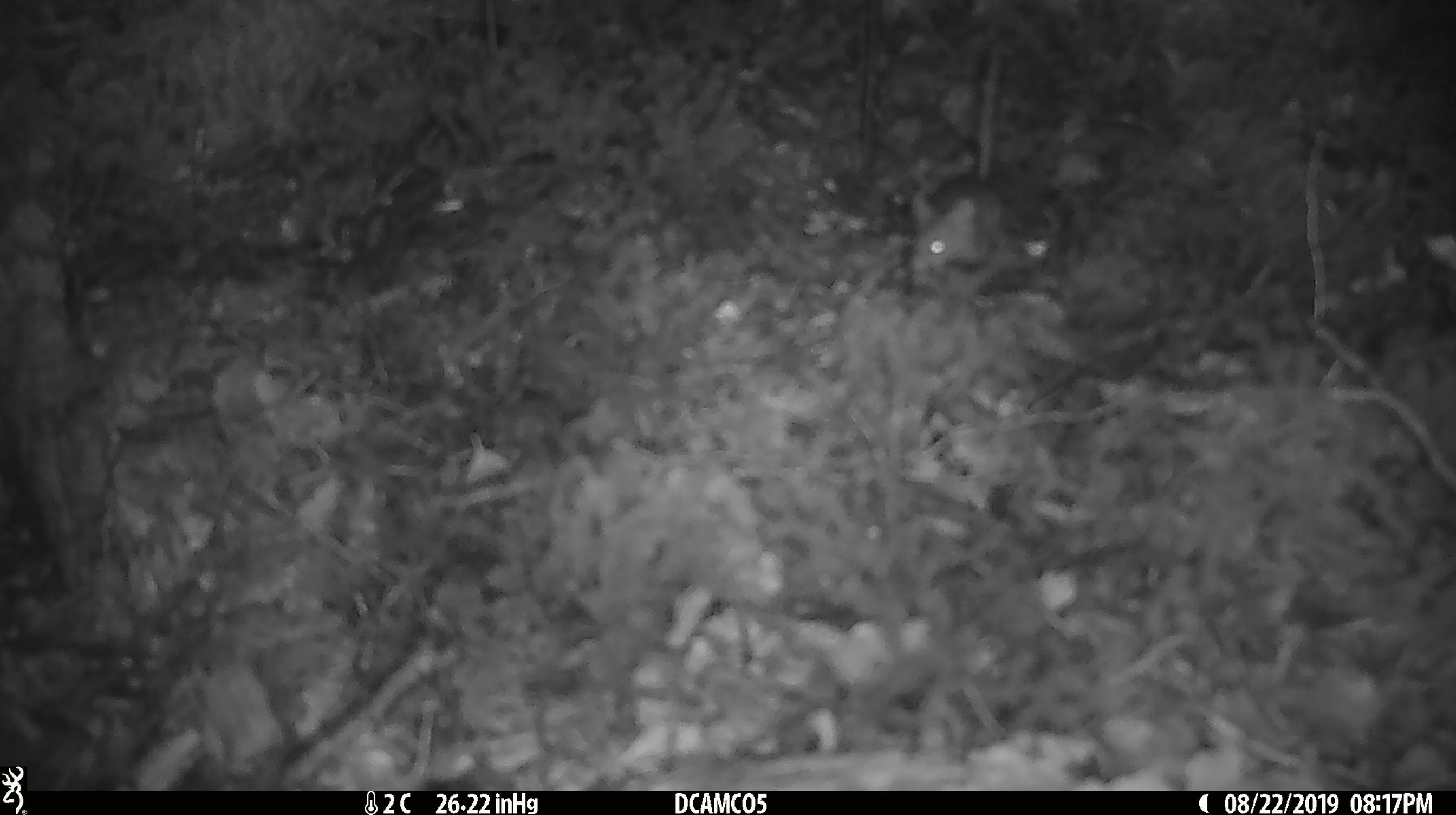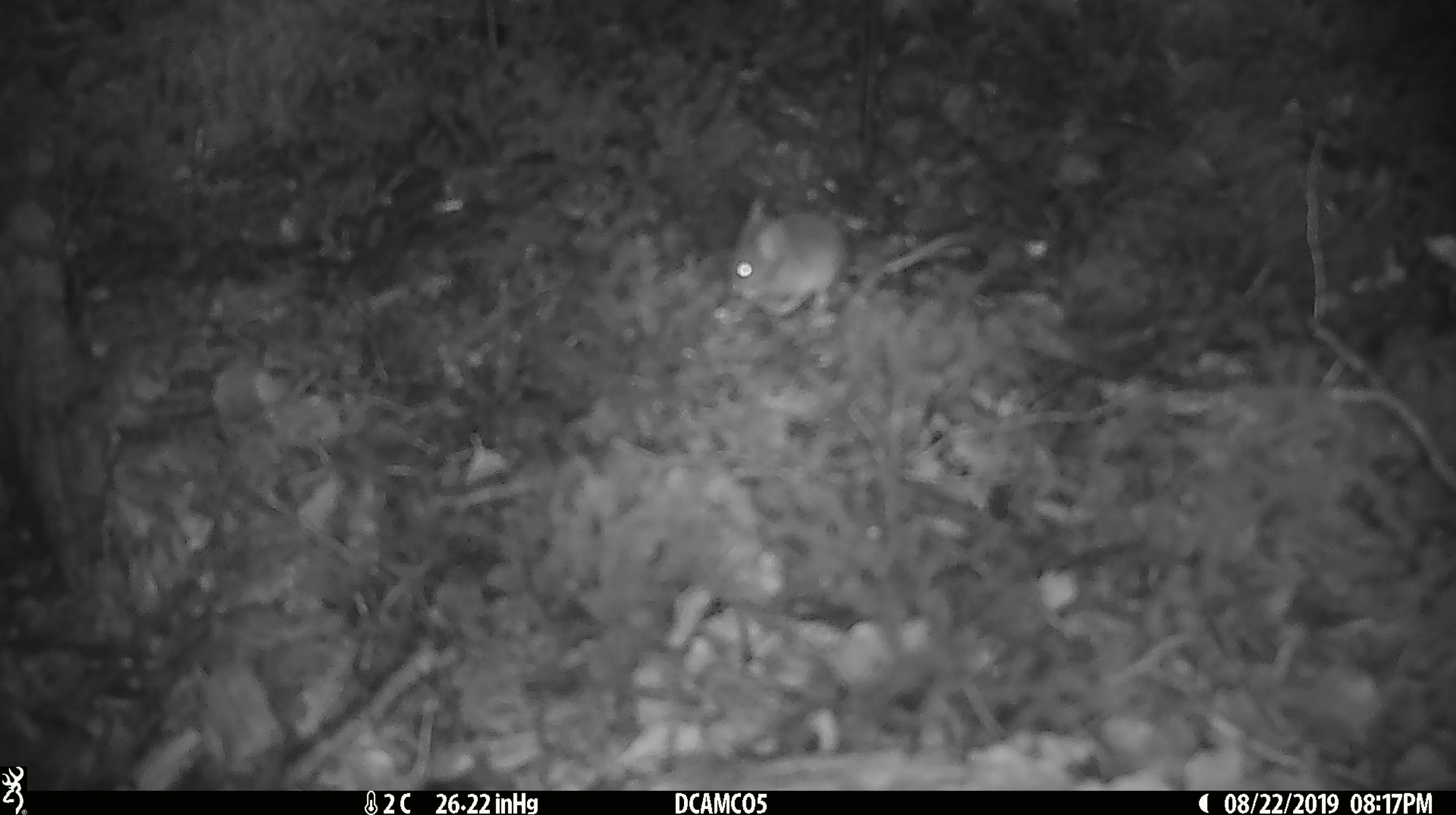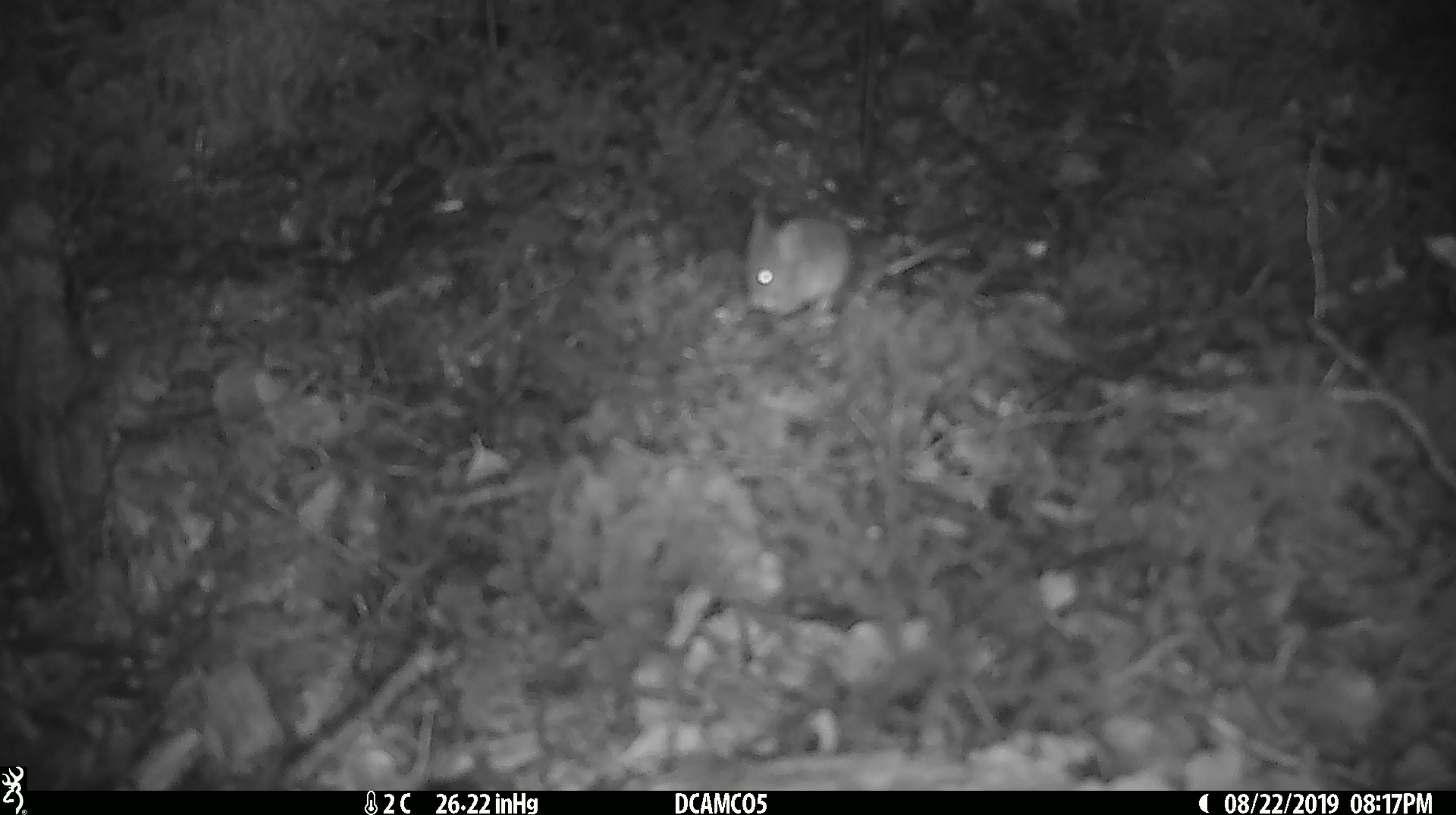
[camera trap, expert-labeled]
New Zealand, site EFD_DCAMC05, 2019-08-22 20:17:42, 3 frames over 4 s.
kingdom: Animalia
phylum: Chordata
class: Mammalia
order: Rodentia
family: Muridae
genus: Mus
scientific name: Mus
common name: mouse